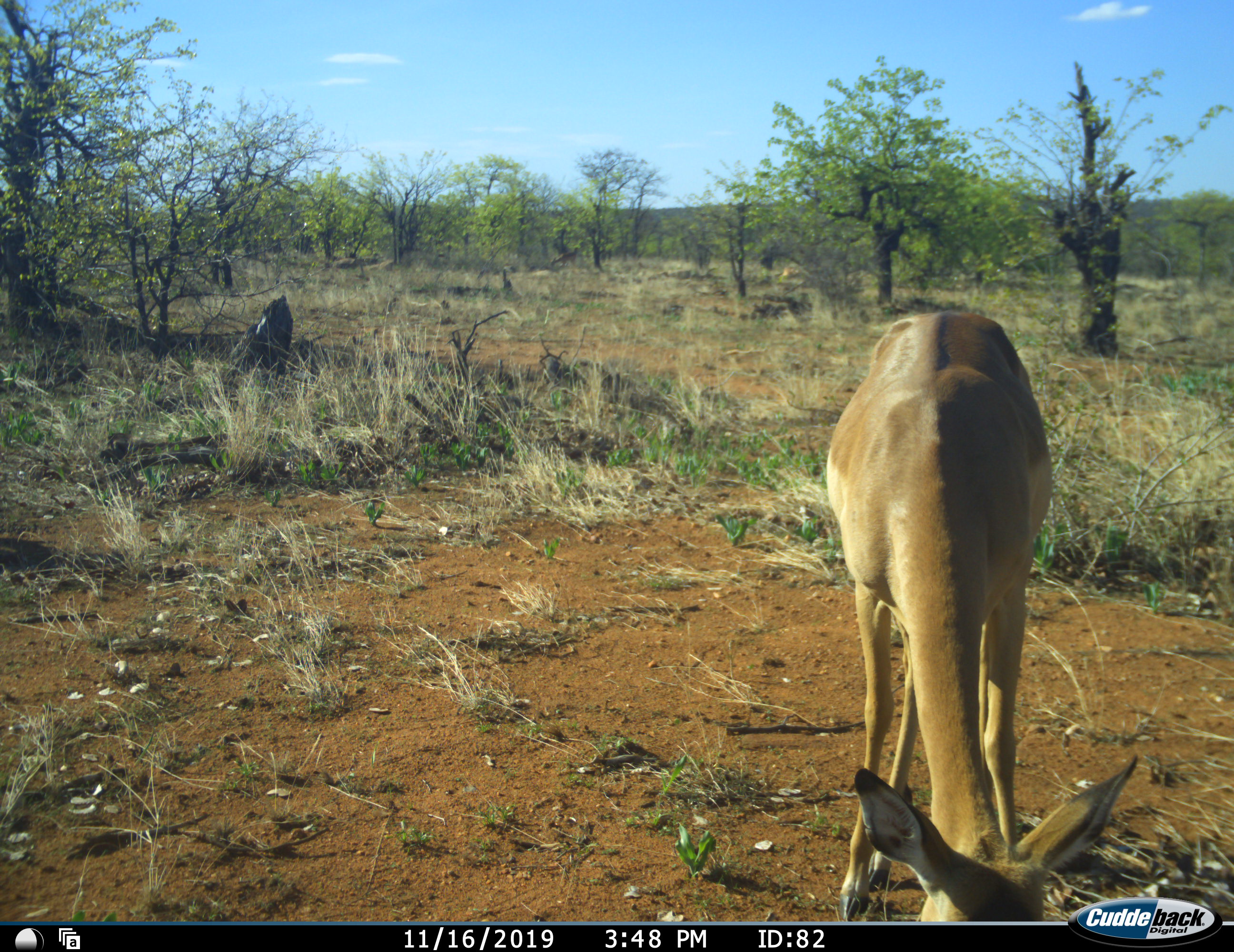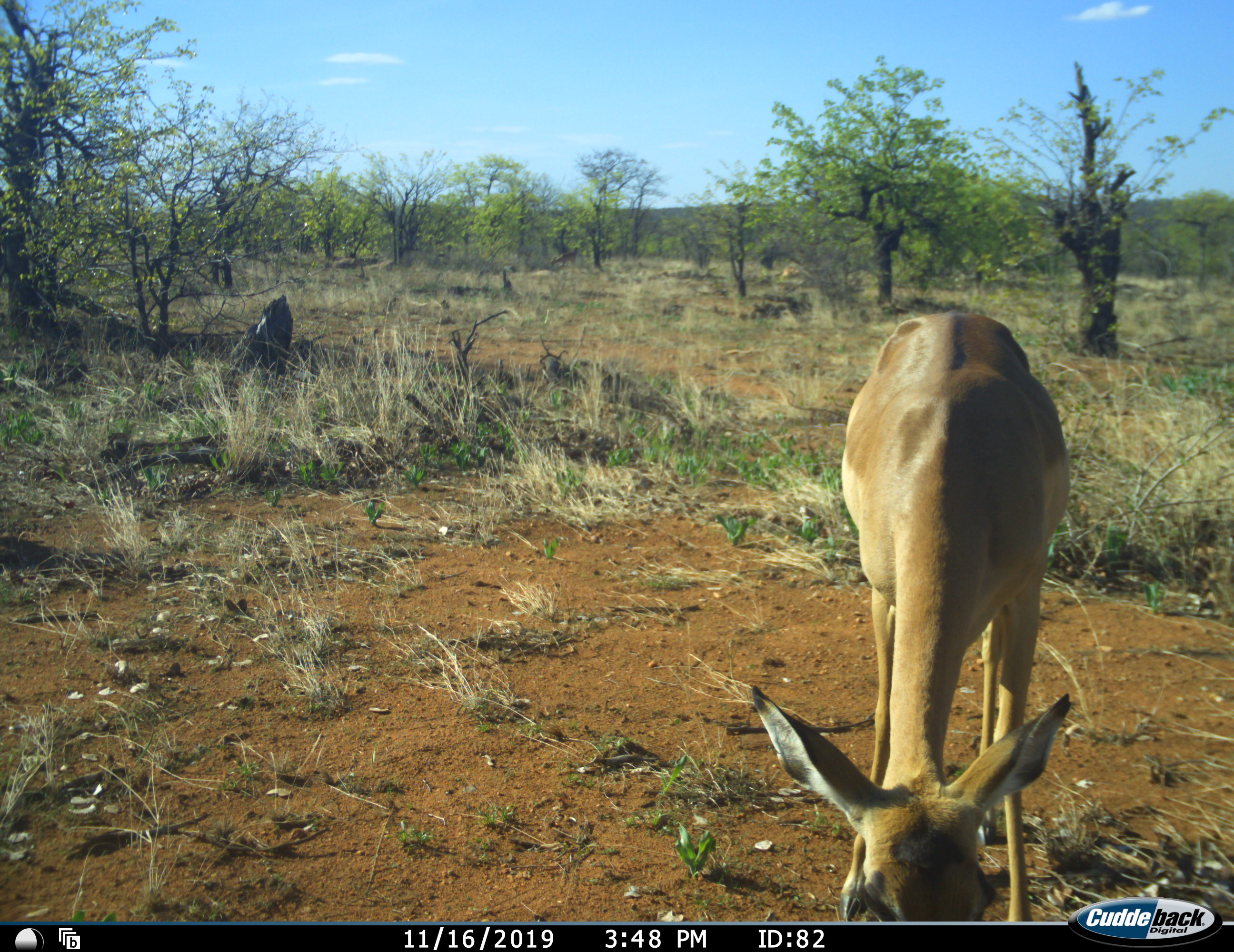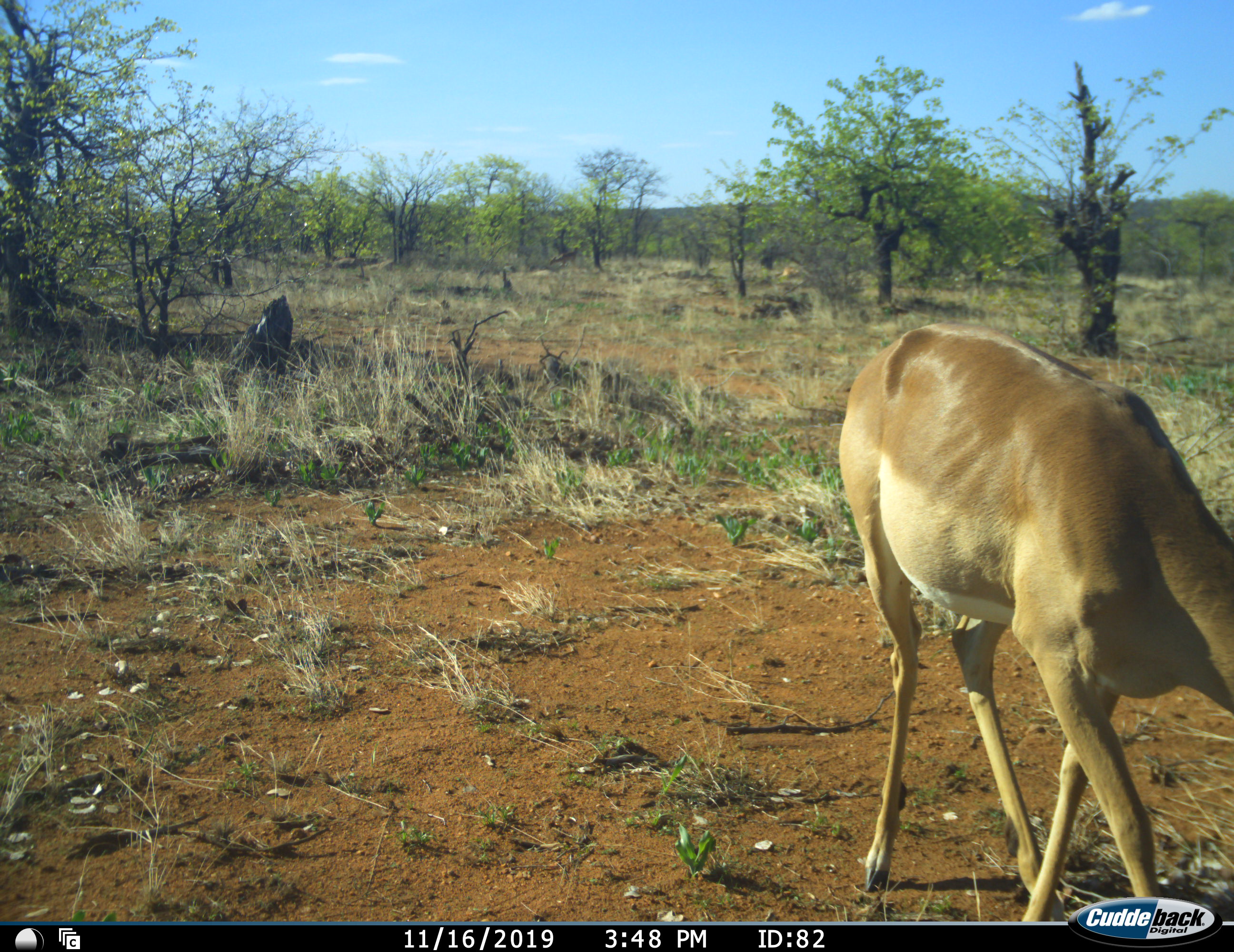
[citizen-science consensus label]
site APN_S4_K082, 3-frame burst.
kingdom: Animalia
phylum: Chordata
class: Mammalia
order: Artiodactyla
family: Bovidae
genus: Aepyceros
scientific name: Aepyceros melampus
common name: impala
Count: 1.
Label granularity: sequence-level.